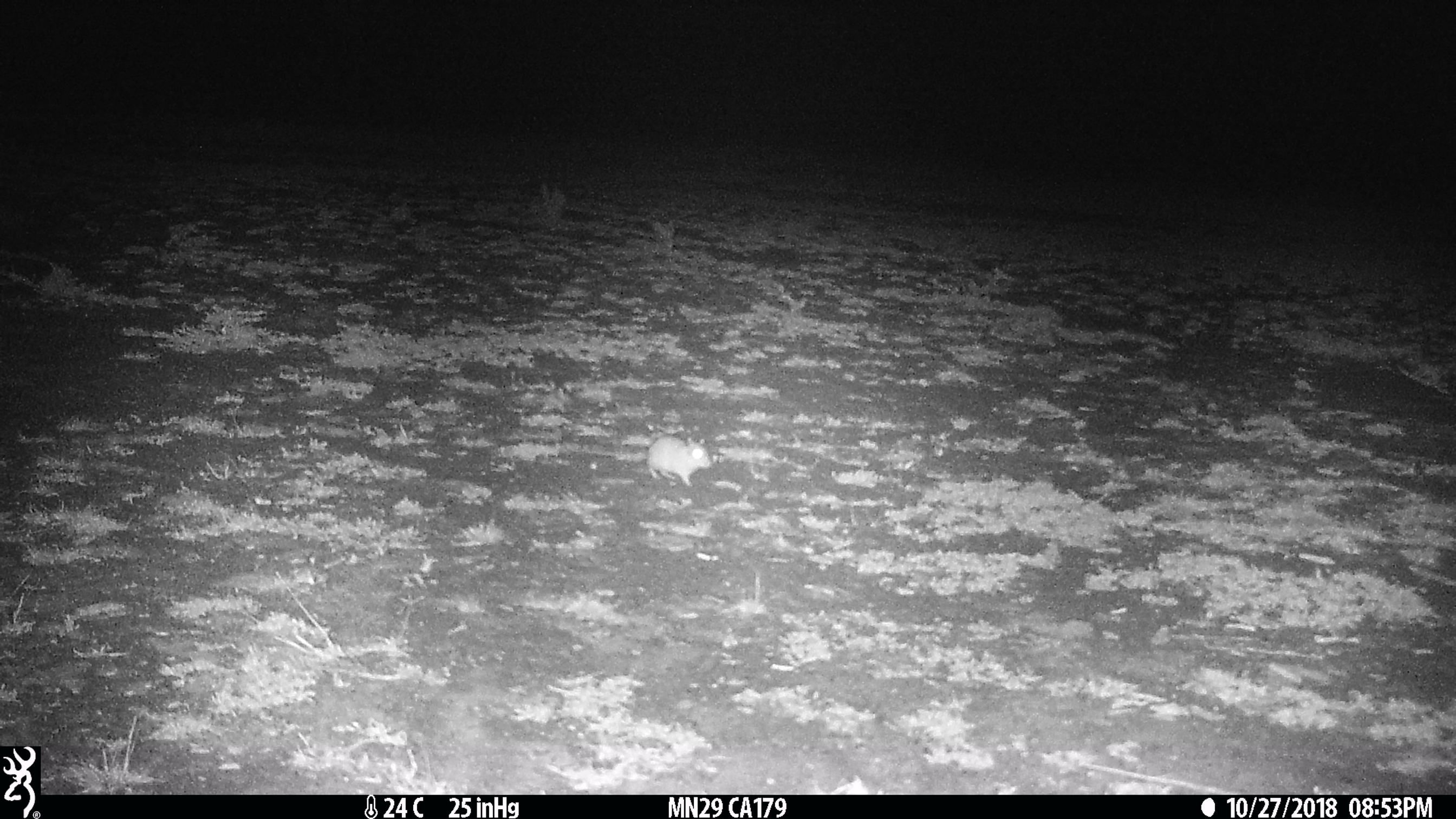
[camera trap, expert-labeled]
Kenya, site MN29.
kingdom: Animalia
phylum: Chordata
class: Mammalia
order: Rodentia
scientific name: Rodentia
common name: rodent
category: other rodents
Other rodents (rodent) (Rodentia).